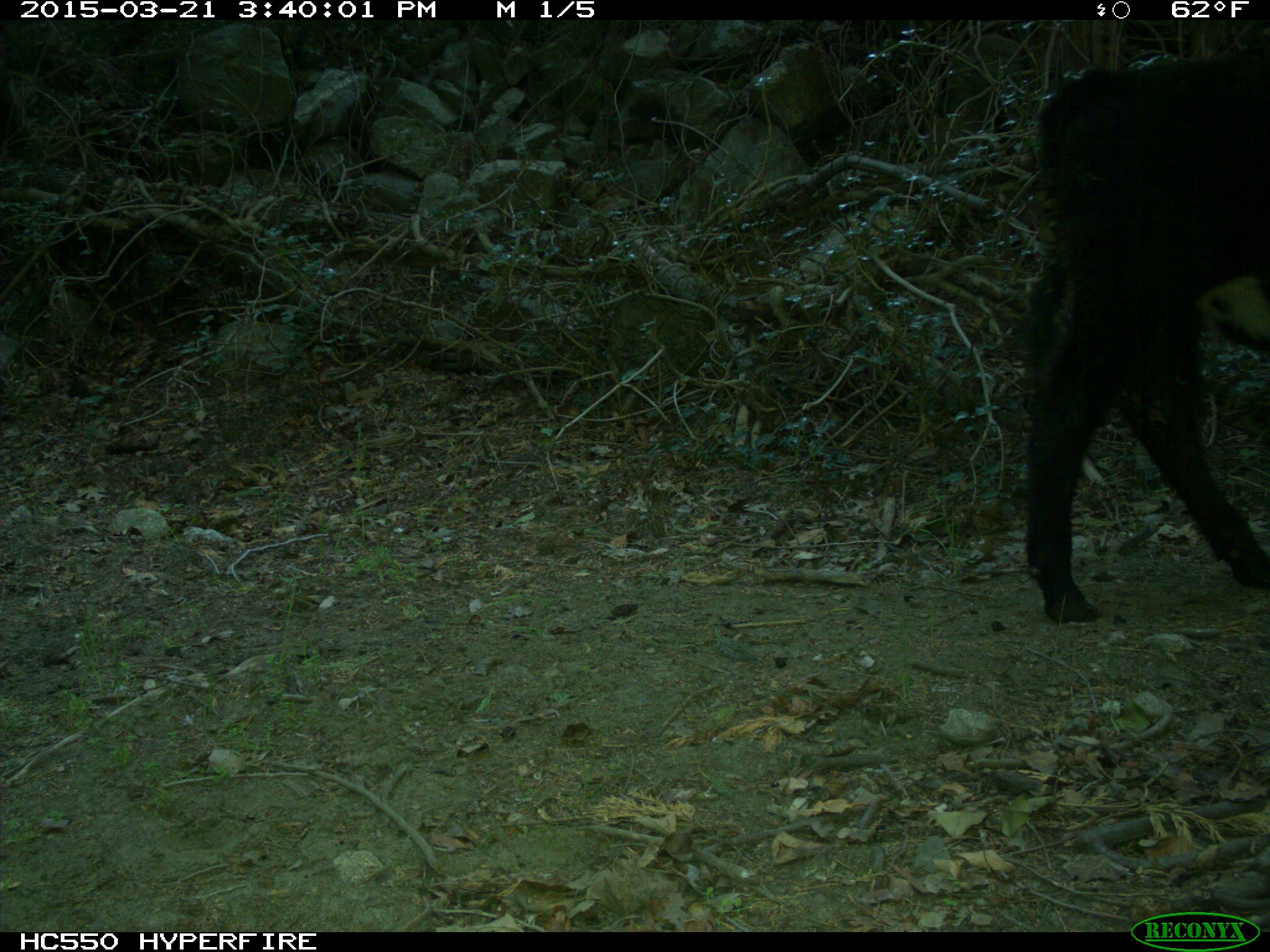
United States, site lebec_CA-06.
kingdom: Animalia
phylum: Chordata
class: Mammalia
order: Artiodactyla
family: Bovidae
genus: Bos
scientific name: Bos taurus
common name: domestic cow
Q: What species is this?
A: Bos taurus (domestic cow).